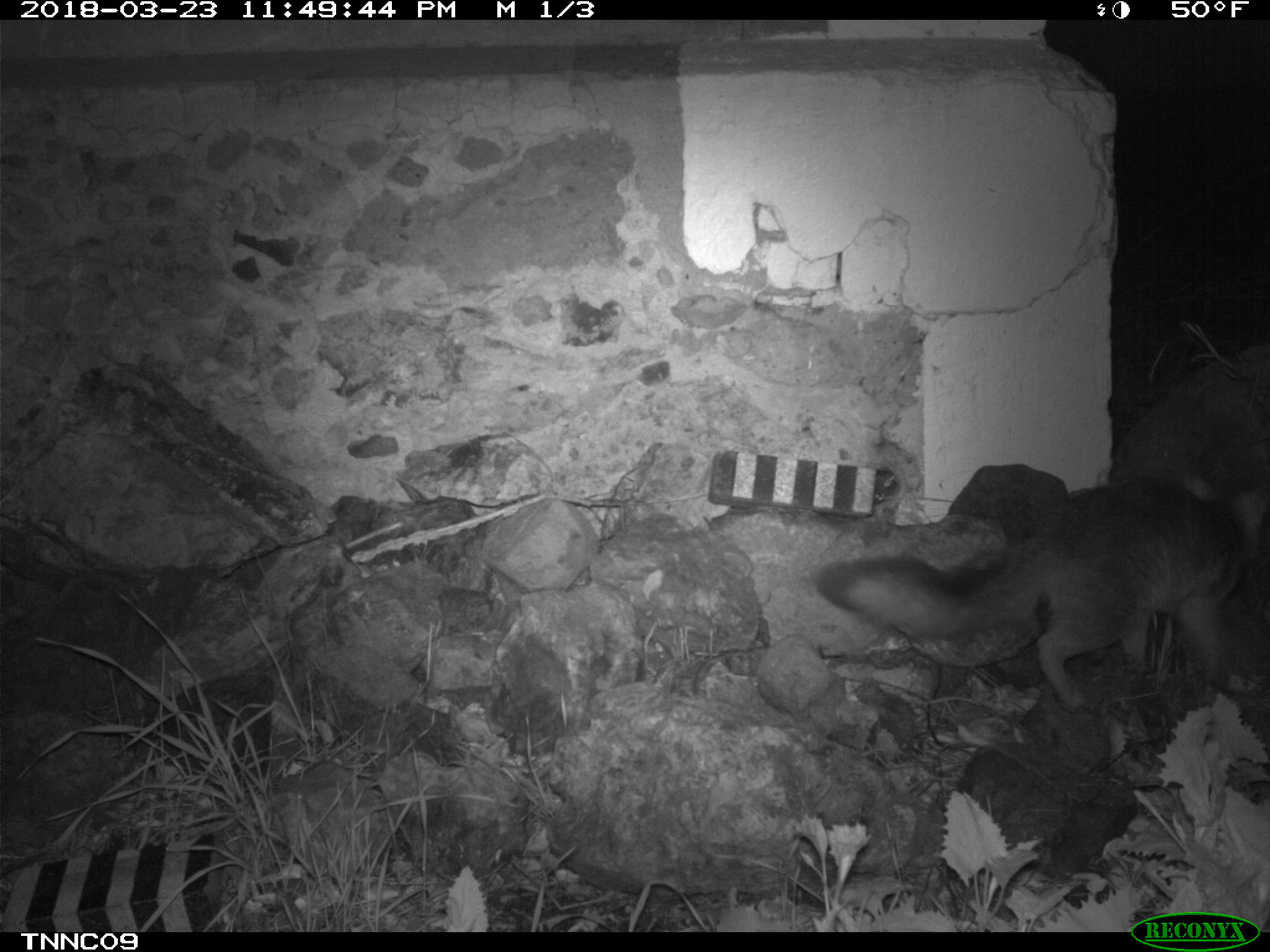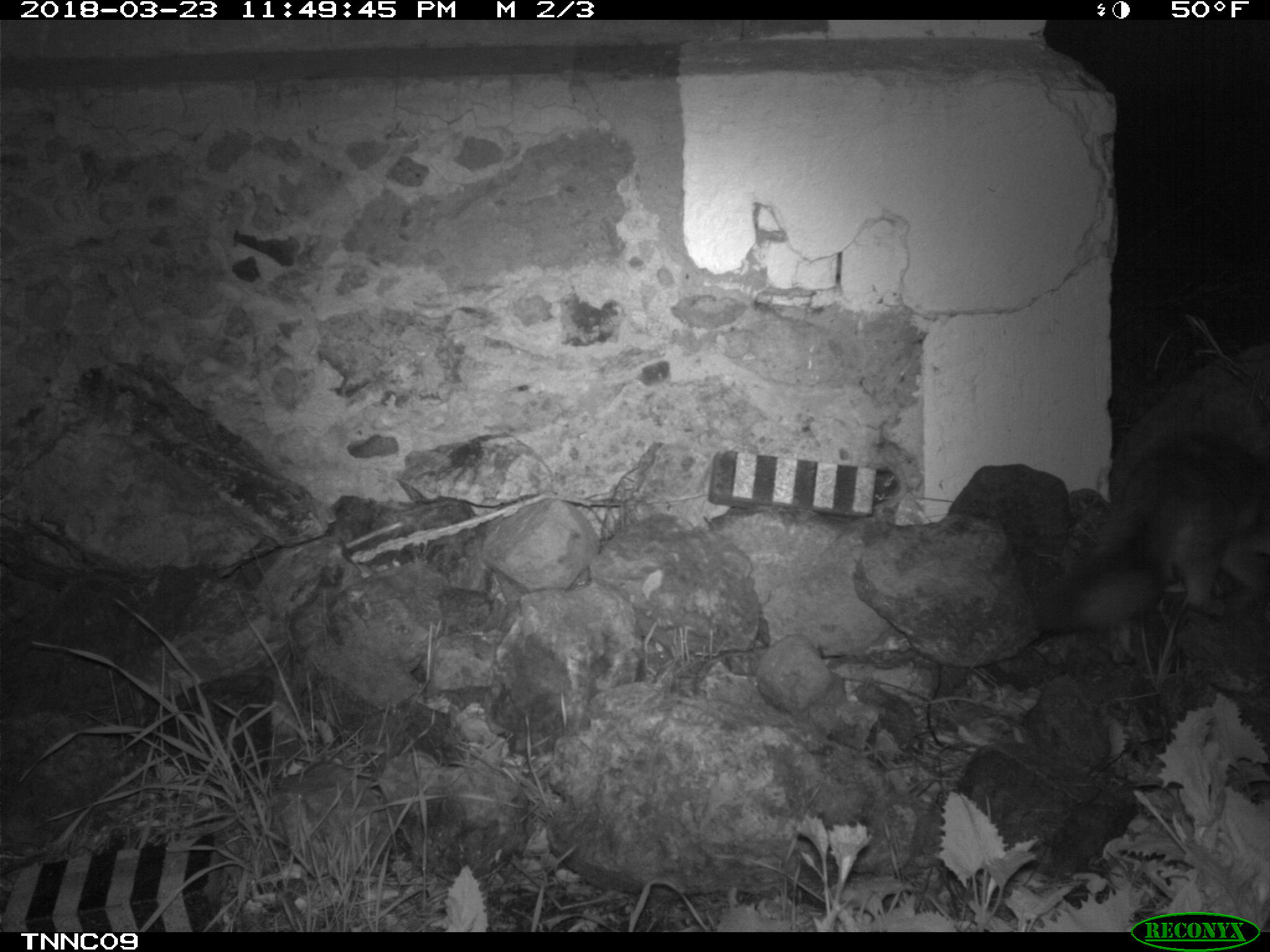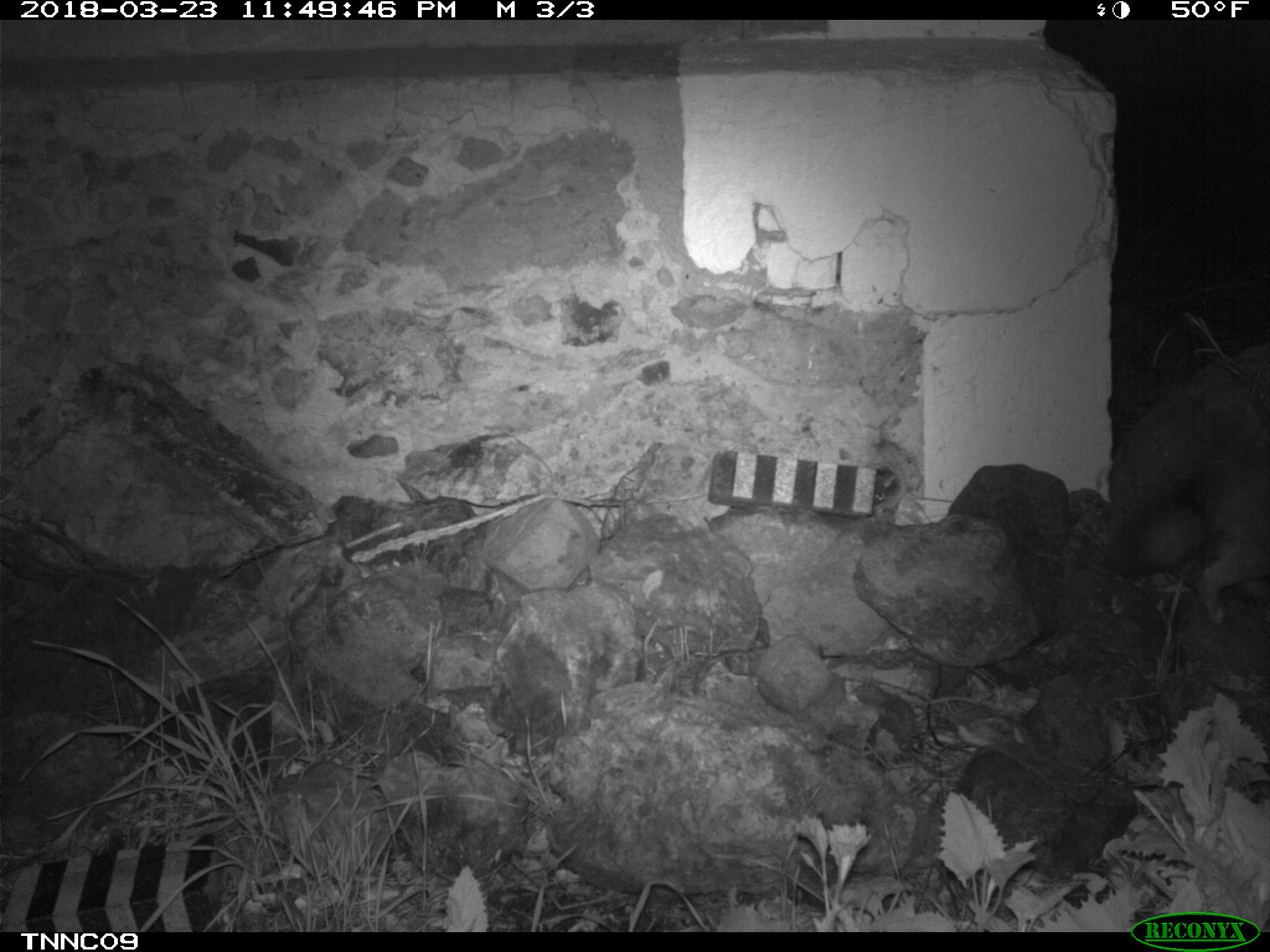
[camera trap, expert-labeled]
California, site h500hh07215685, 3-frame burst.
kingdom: Animalia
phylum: Chordata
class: Mammalia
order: Carnivora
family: Canidae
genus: Urocyon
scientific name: Urocyon littoralis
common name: island fox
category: fox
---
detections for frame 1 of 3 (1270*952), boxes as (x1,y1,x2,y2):
fox: (814,465,1264,712)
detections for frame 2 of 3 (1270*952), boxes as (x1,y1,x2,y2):
fox: (1036,430,1269,632)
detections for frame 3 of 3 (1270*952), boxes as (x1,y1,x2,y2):
fox: (1106,420,1269,625)